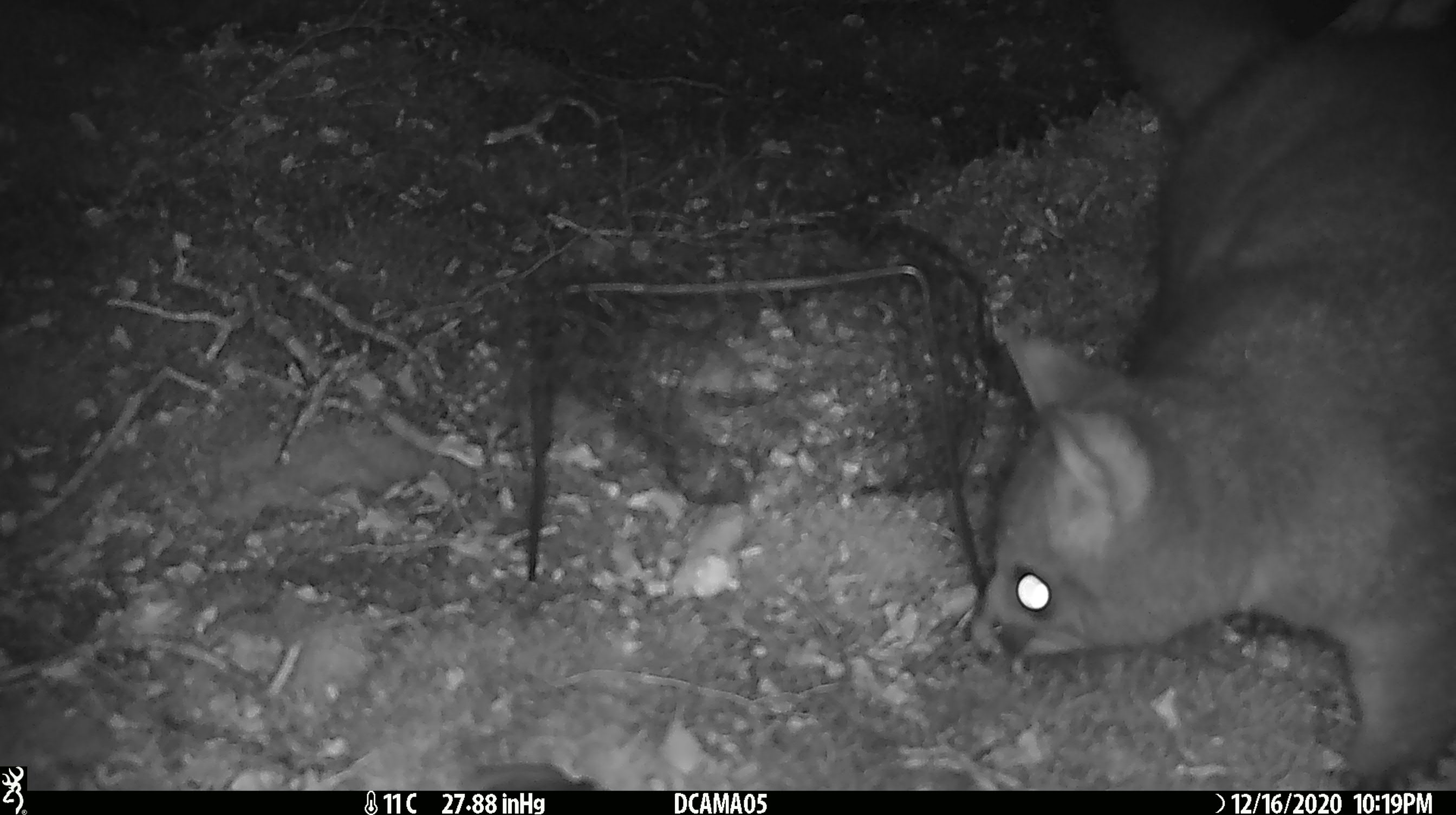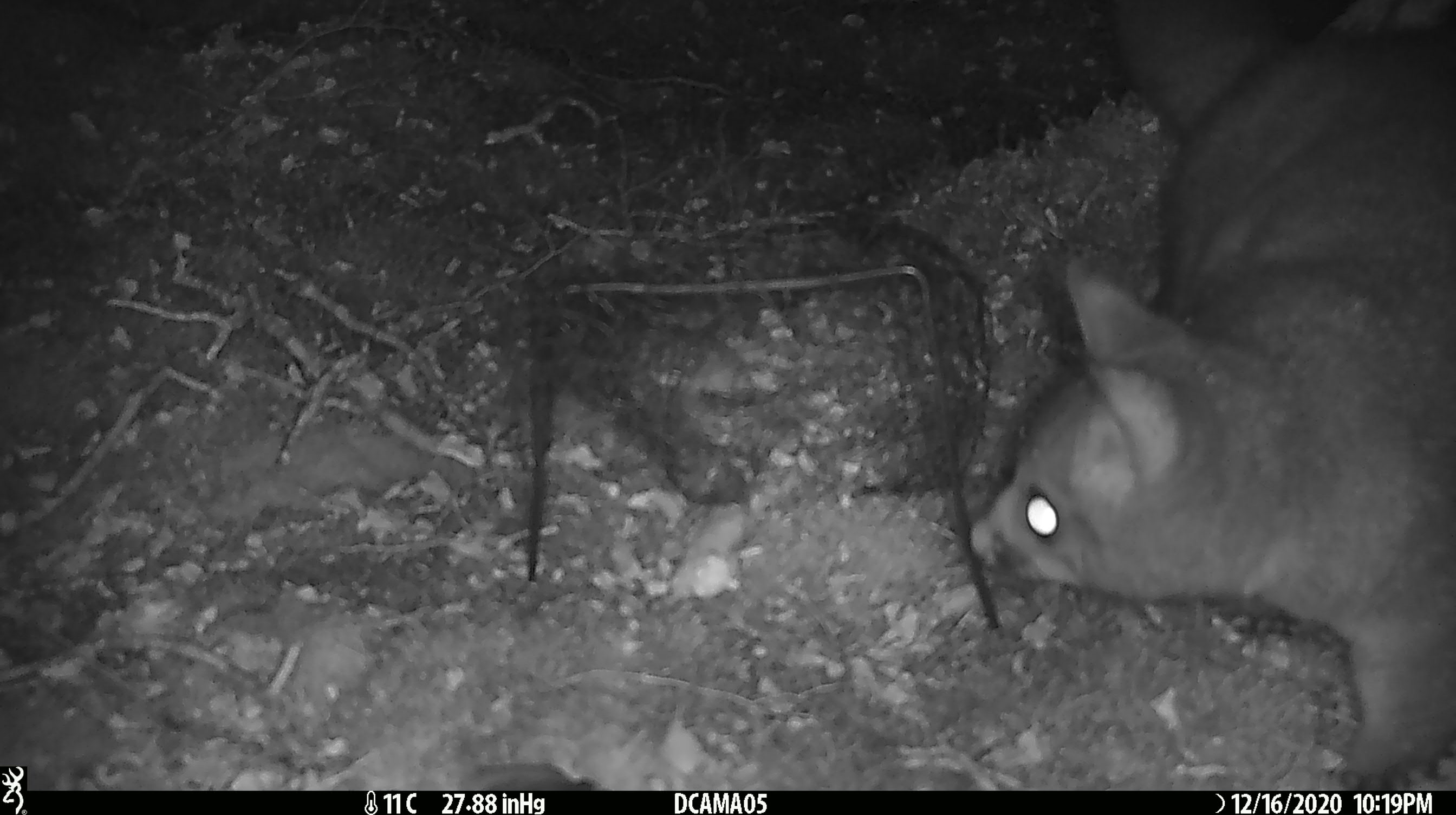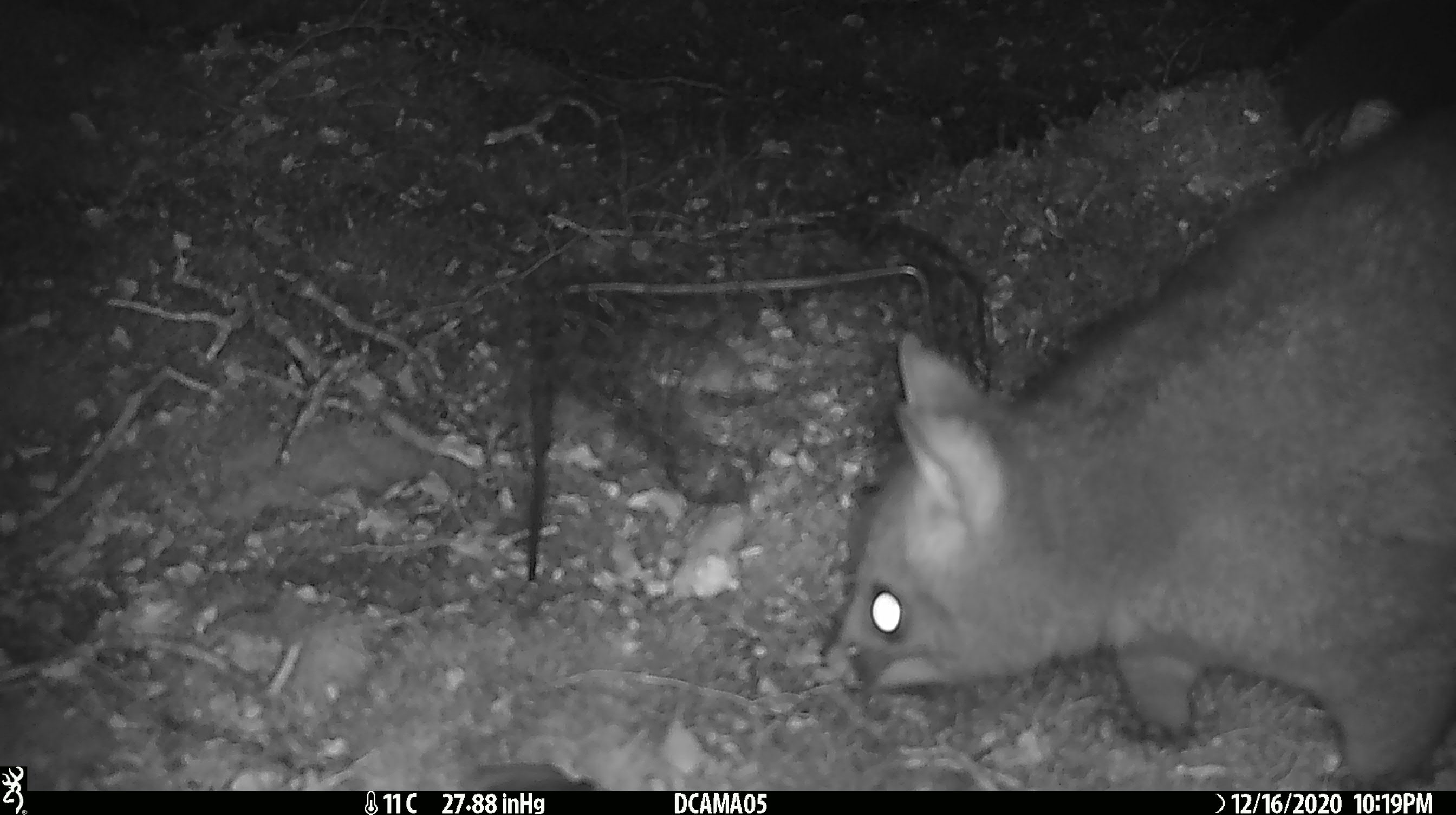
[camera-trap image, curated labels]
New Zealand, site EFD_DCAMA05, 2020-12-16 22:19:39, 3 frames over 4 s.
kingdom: Animalia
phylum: Chordata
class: Mammalia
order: Diprotodontia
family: Phalangeridae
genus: Trichosurus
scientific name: Trichosurus vulpecula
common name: common brushtail possum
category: possum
Possum (common brushtail possum) (Trichosurus vulpecula).